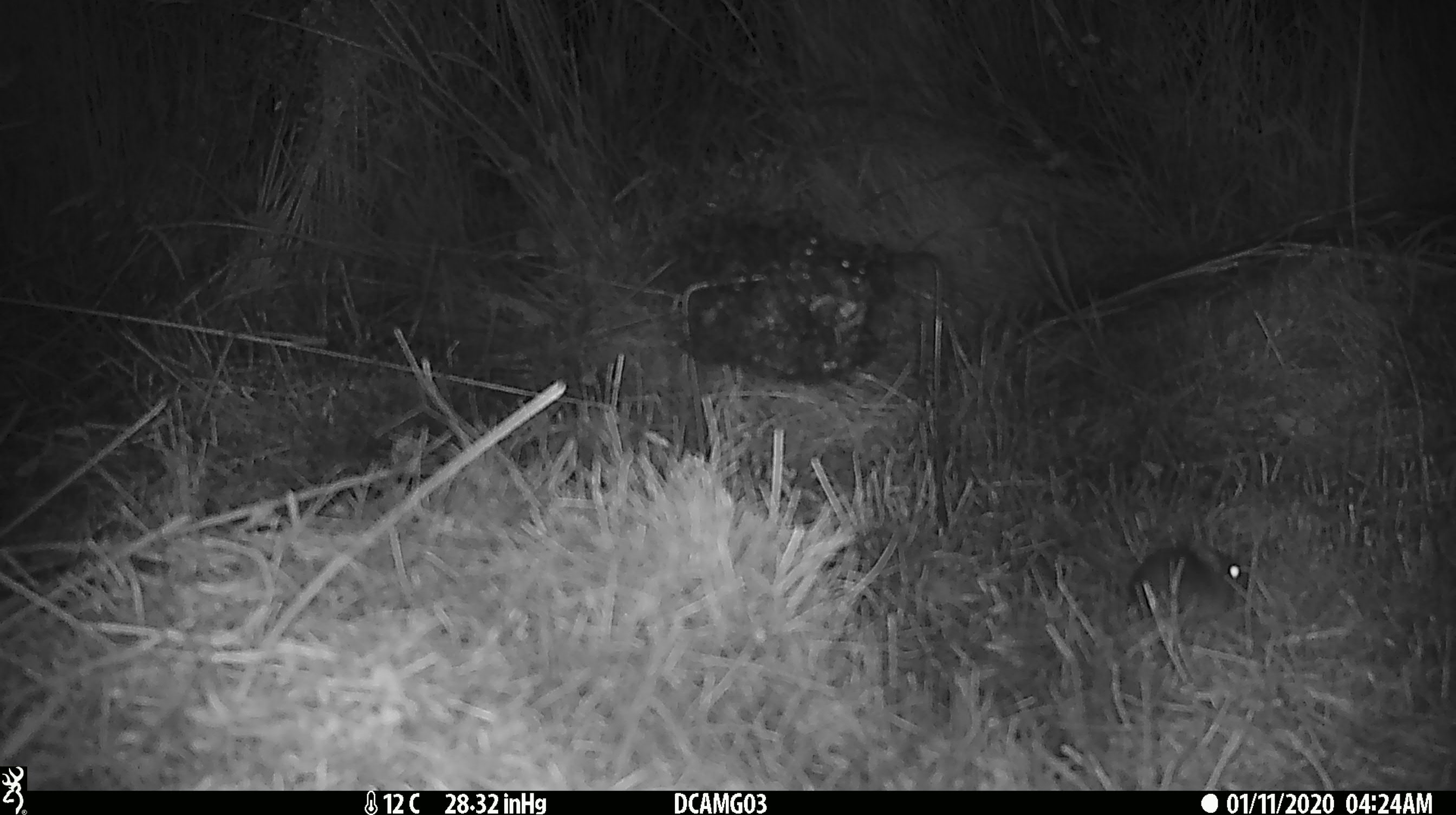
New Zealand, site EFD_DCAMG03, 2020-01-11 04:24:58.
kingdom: Animalia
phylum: Chordata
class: Mammalia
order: Rodentia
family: Muridae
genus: Mus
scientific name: Mus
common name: mouse